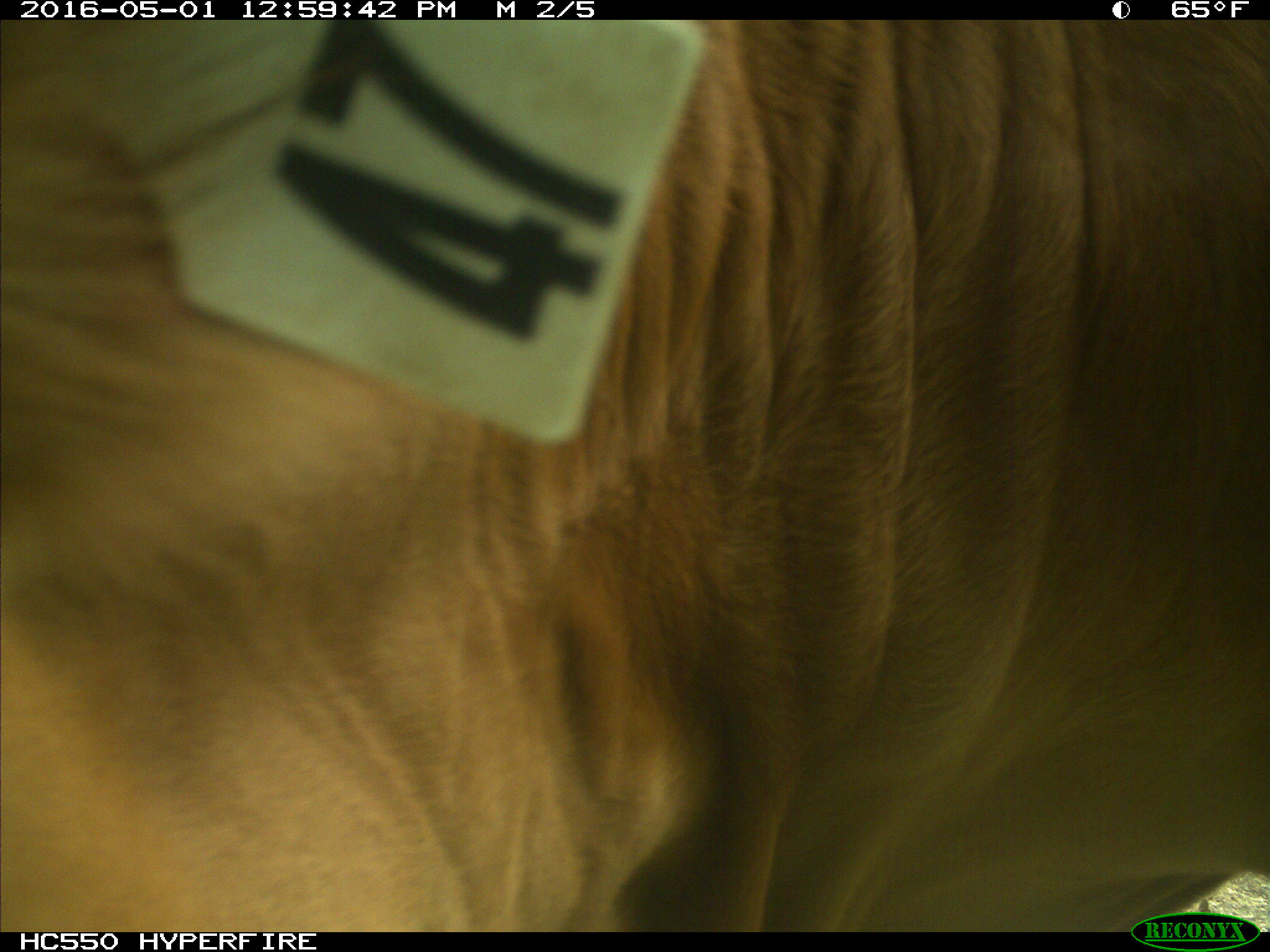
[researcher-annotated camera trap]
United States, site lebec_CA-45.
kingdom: Animalia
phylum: Chordata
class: Mammalia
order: Artiodactyla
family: Bovidae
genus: Bos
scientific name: Bos taurus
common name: domestic cow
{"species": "Bos taurus (domestic cow)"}